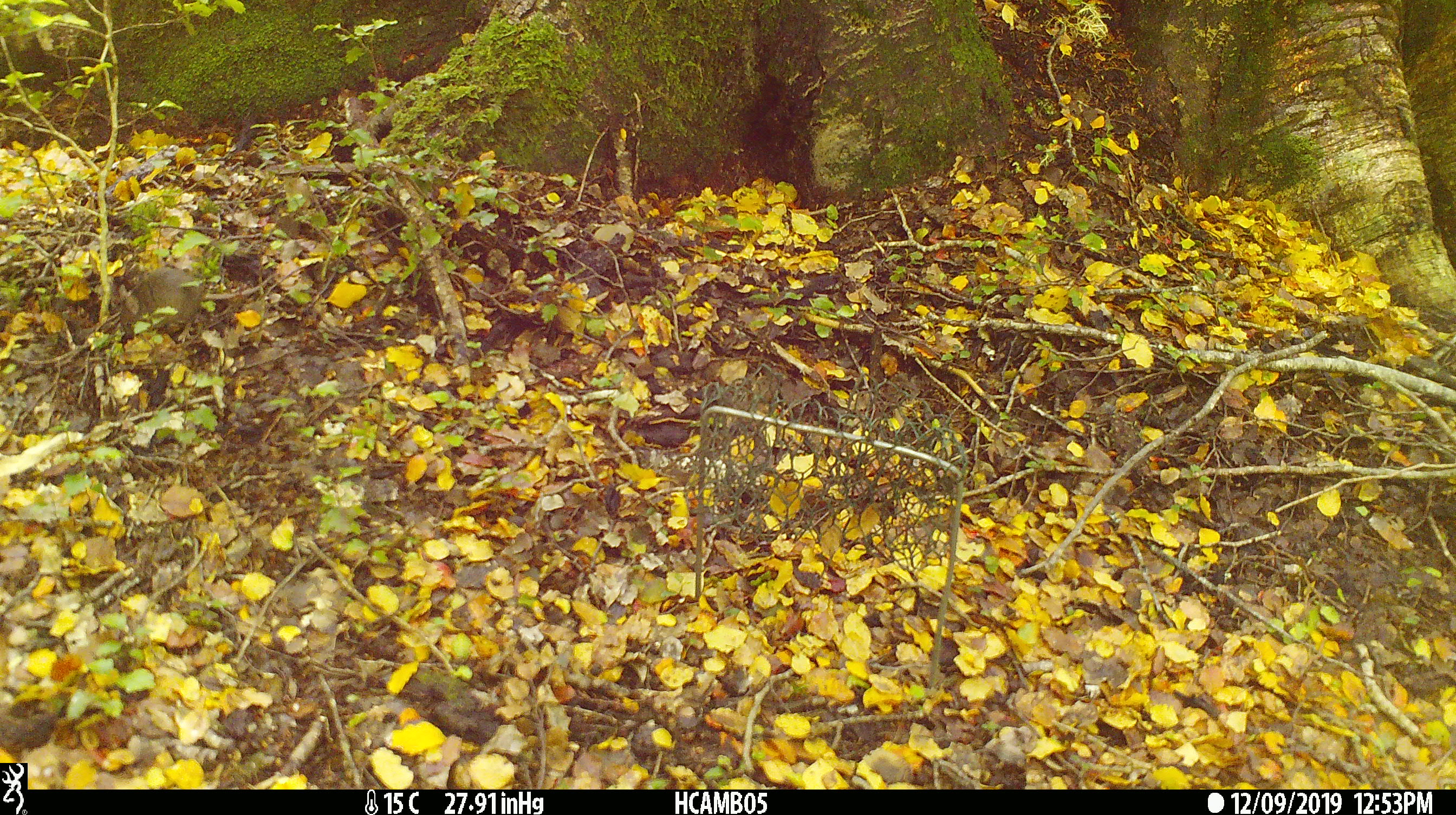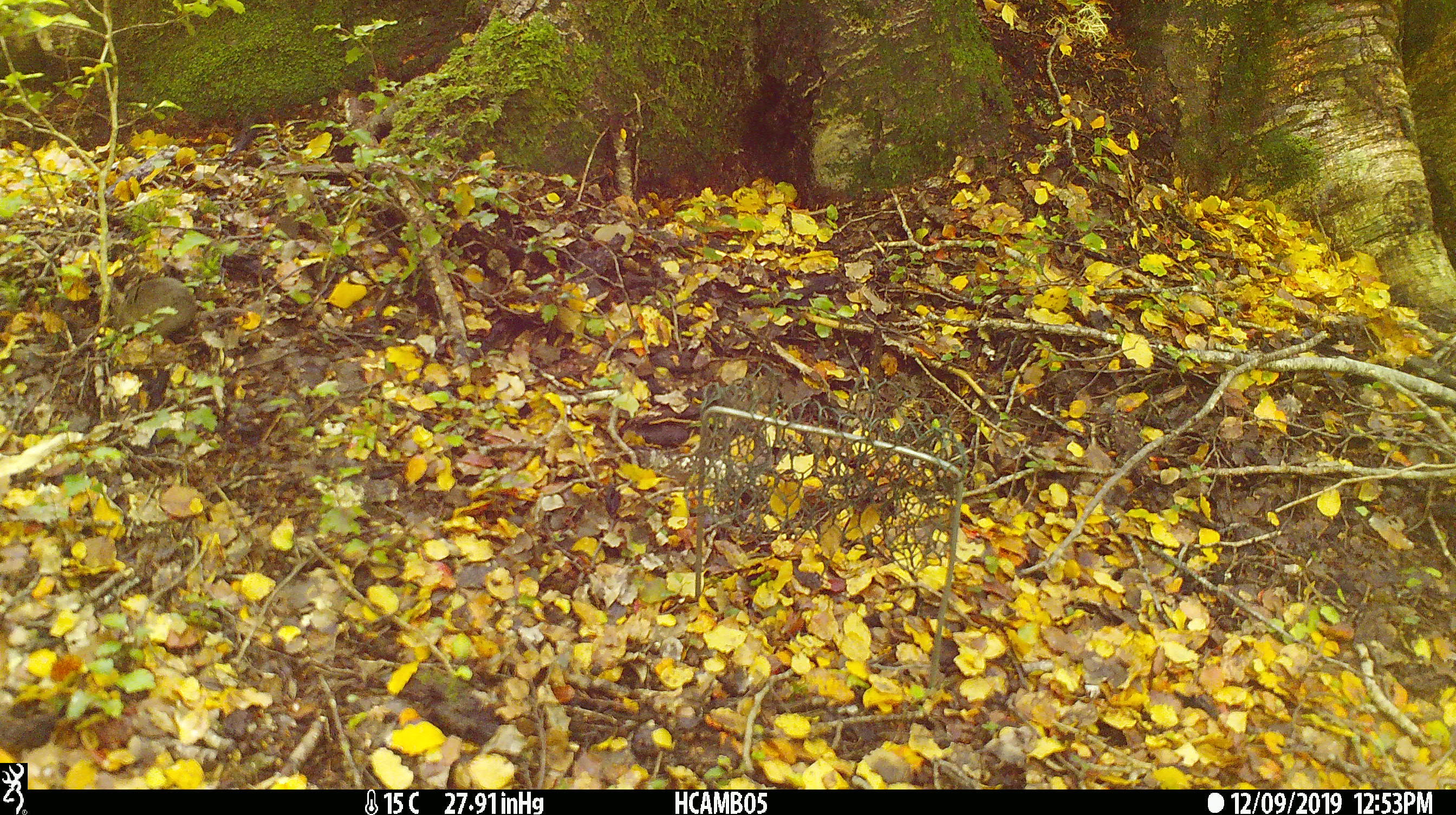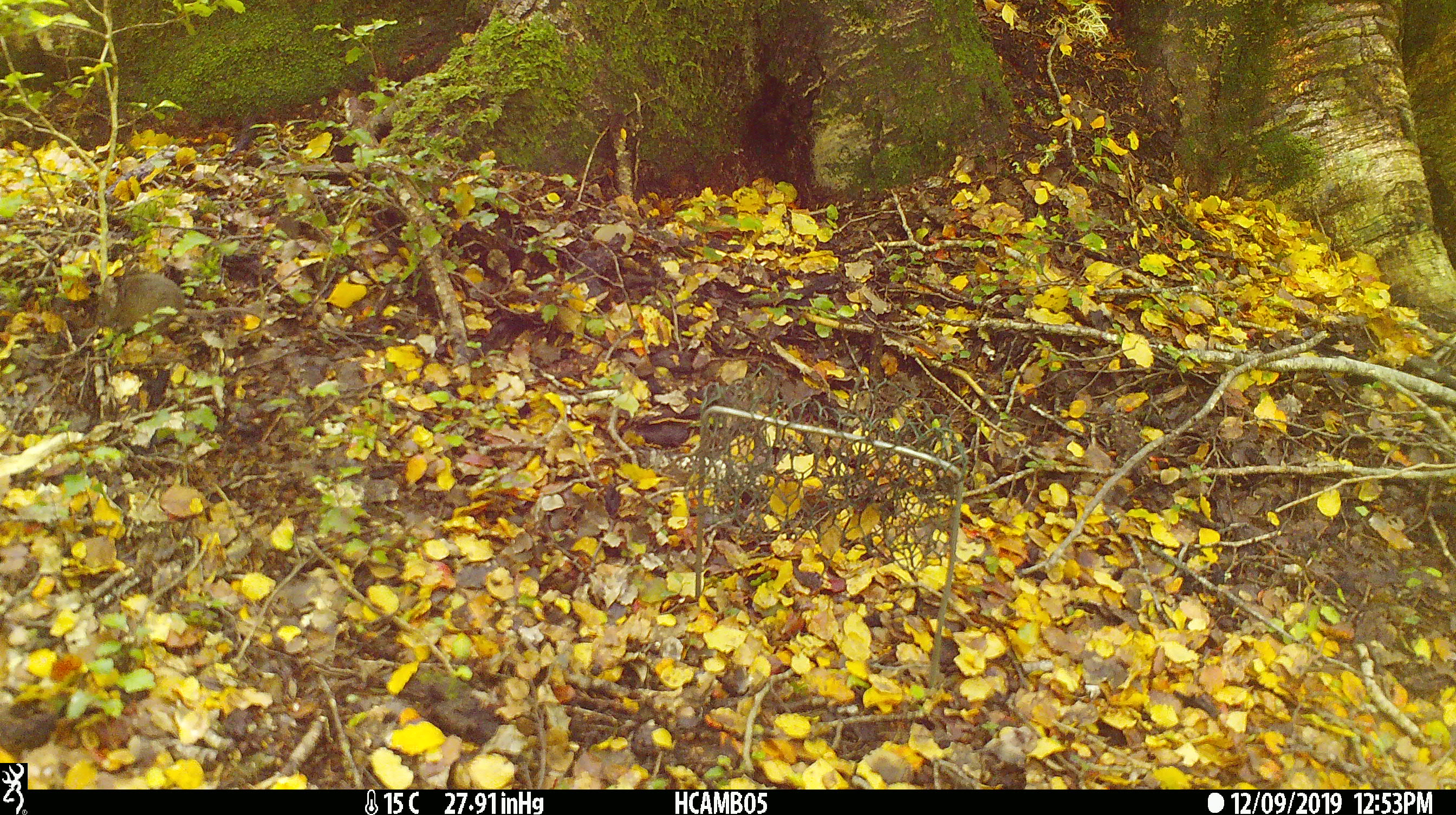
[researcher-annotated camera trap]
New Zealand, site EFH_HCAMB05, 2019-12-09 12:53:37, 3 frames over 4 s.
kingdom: Animalia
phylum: Chordata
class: Mammalia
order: Rodentia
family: Muridae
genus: Mus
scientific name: Mus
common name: mouse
Mouse (Mus).